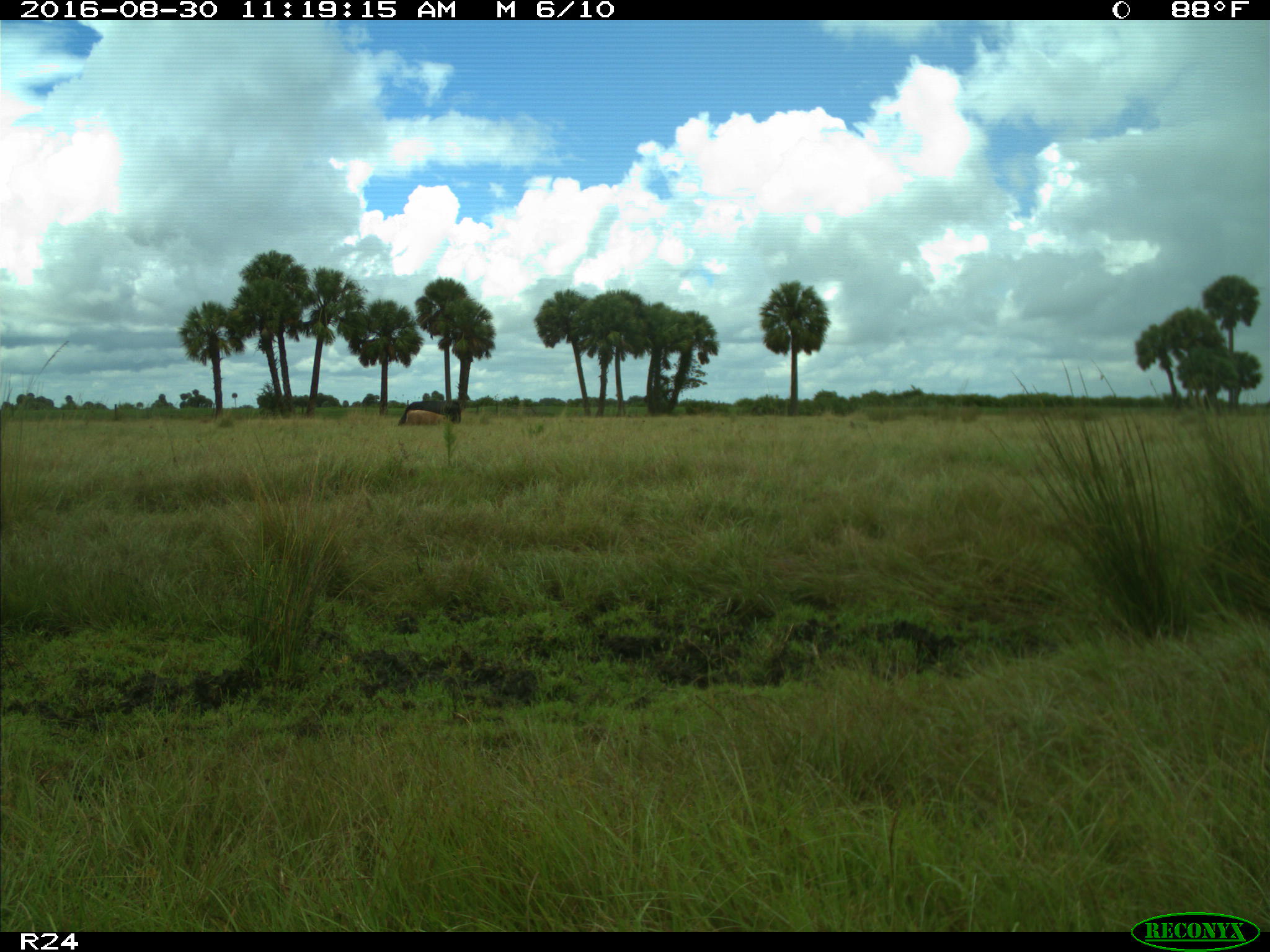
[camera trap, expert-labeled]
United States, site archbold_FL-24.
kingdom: Animalia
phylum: Chordata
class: Mammalia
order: Artiodactyla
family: Bovidae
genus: Bos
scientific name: Bos taurus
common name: domestic cow